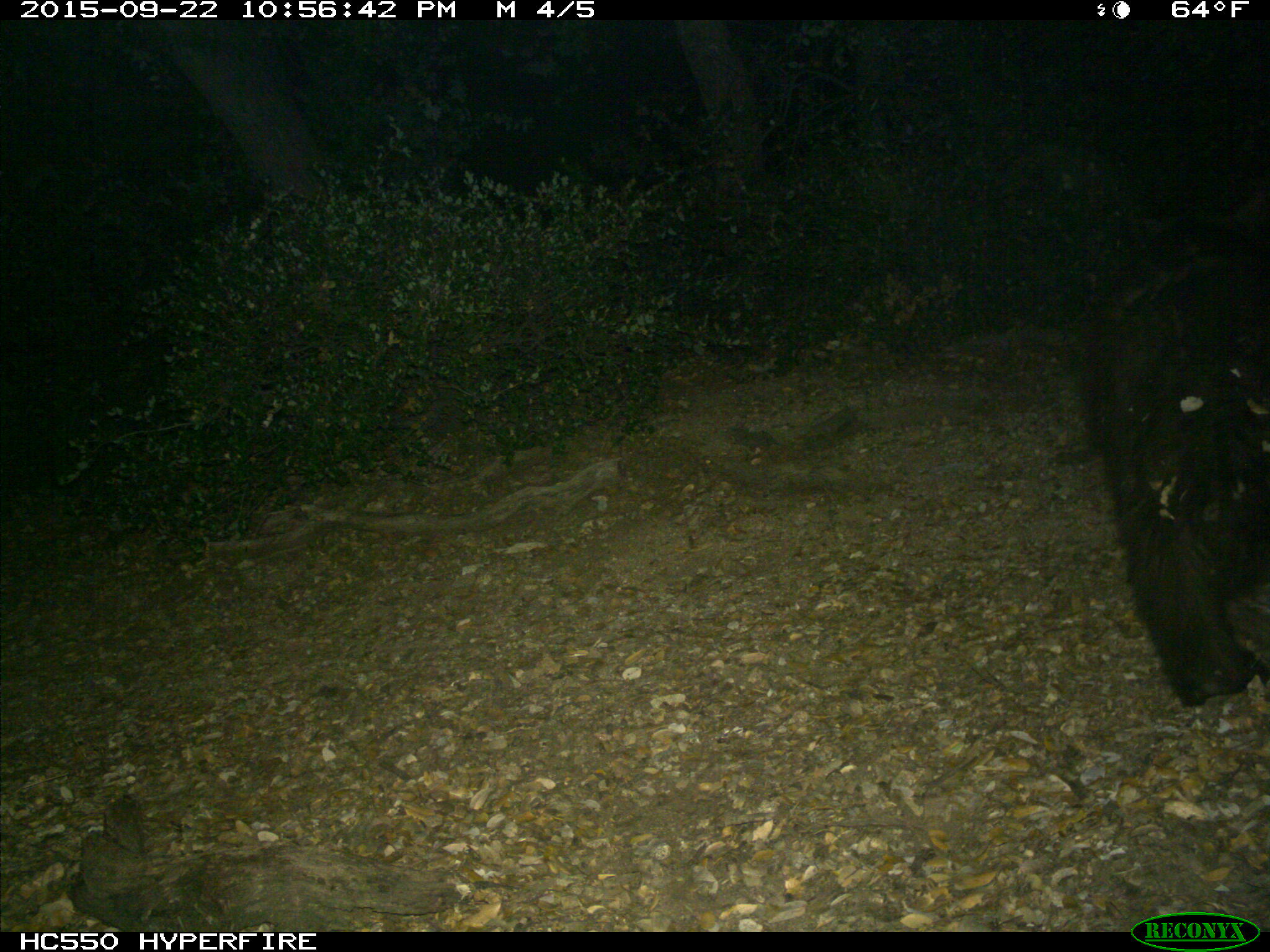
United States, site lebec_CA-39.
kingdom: Animalia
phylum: Chordata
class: Mammalia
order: Carnivora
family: Ursidae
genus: Ursus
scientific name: Ursus americanus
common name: american black bear